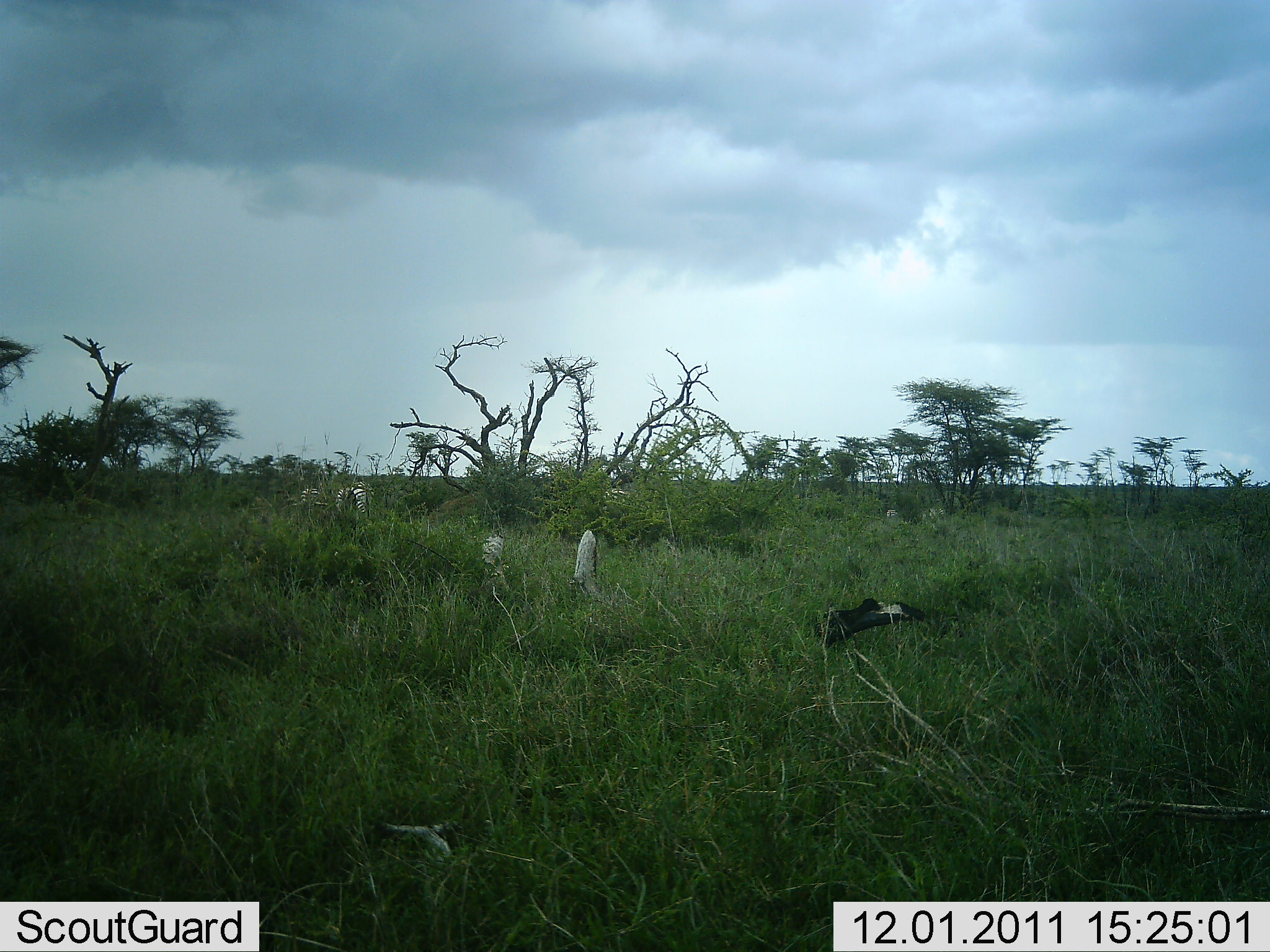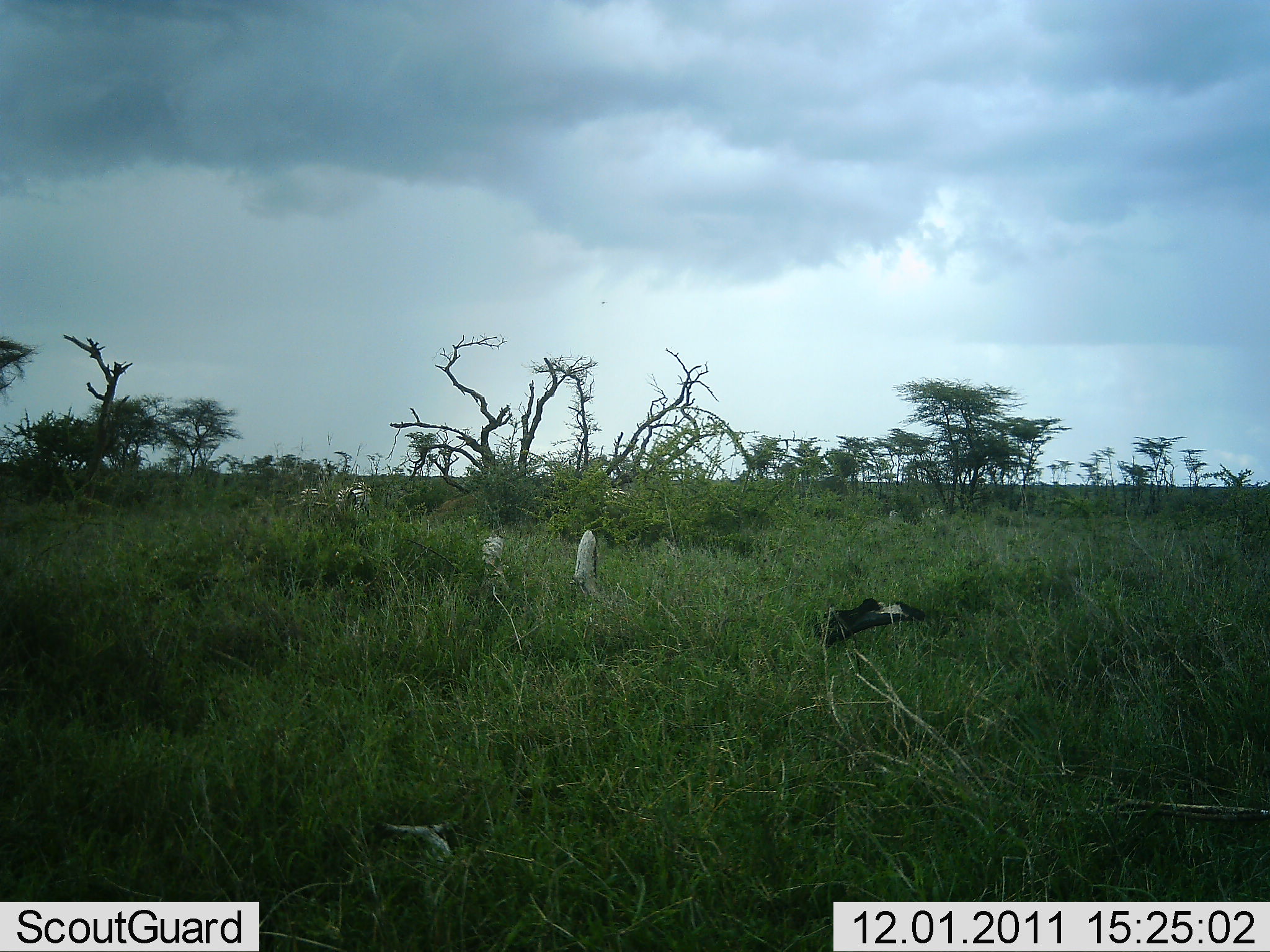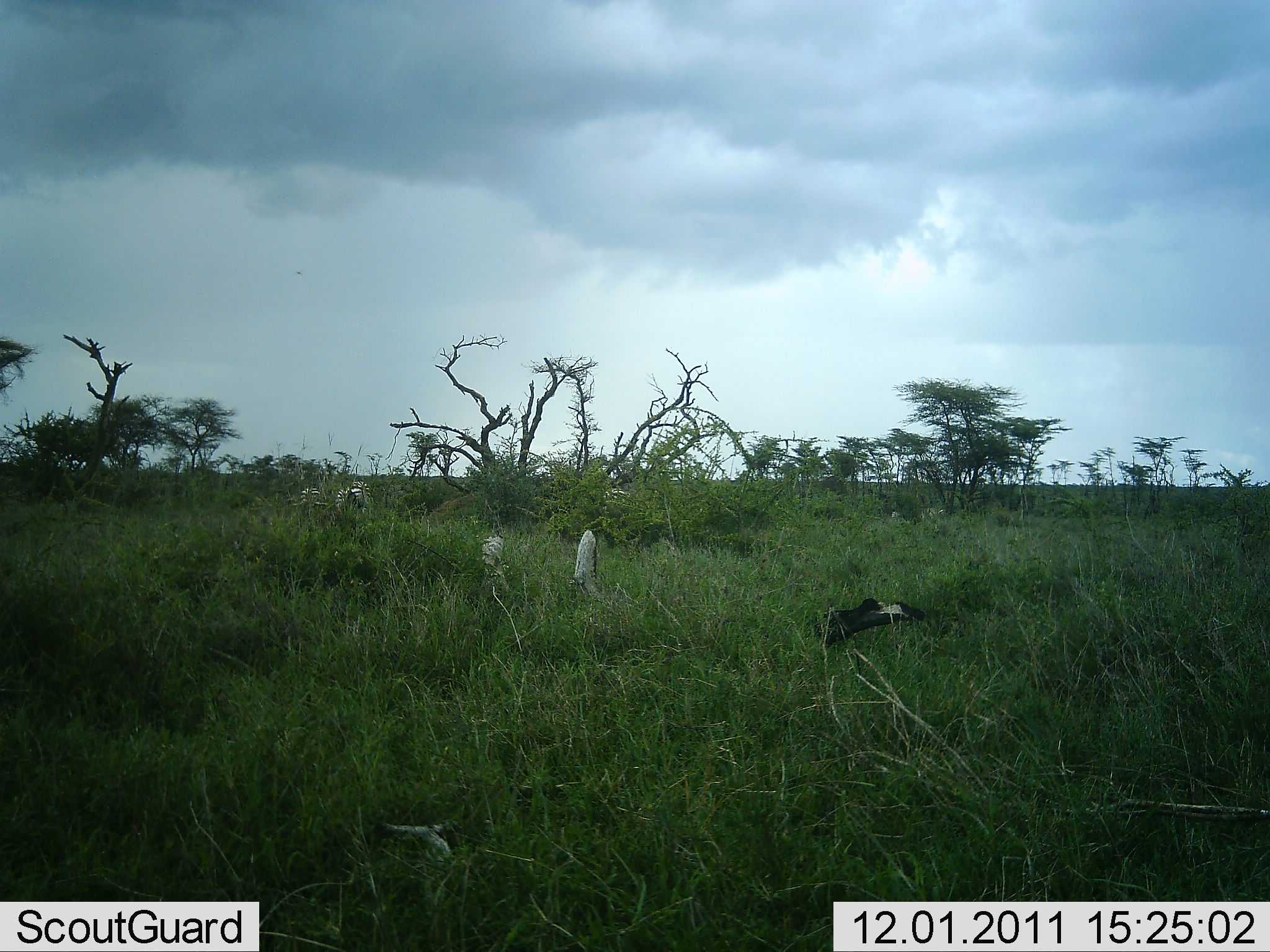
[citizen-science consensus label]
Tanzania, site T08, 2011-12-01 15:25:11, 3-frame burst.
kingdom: Animalia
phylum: Chordata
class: Mammalia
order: Perissodactyla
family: Equidae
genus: Equus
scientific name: Equus quagga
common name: plains zebra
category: zebra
Zebra (plains zebra) (Equus quagga), count 2. Behavior (volunteer vote fractions): standing 73%, resting 0%, moving 9%, interacting 0%. Young present (vote fraction): 0%. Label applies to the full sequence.